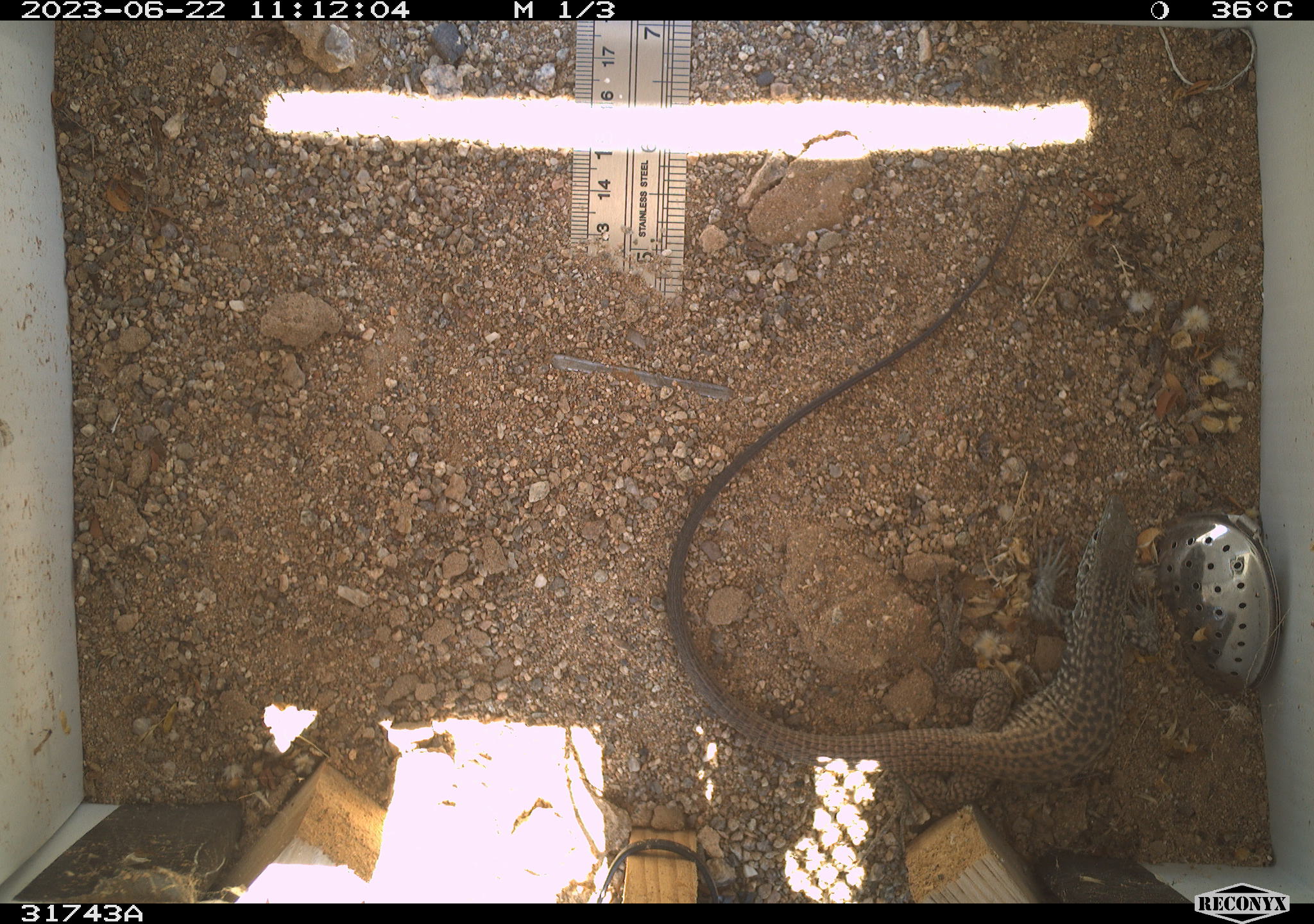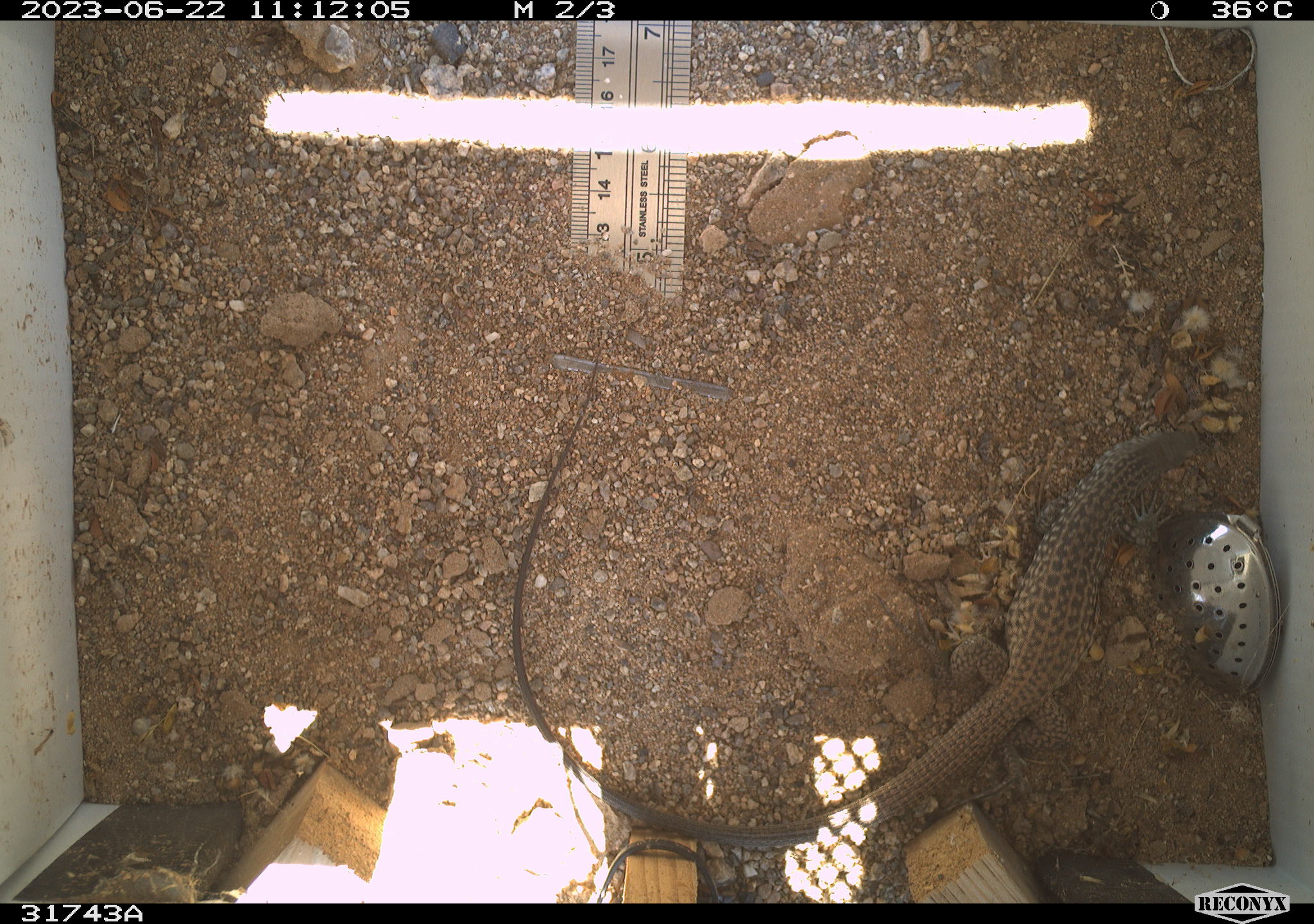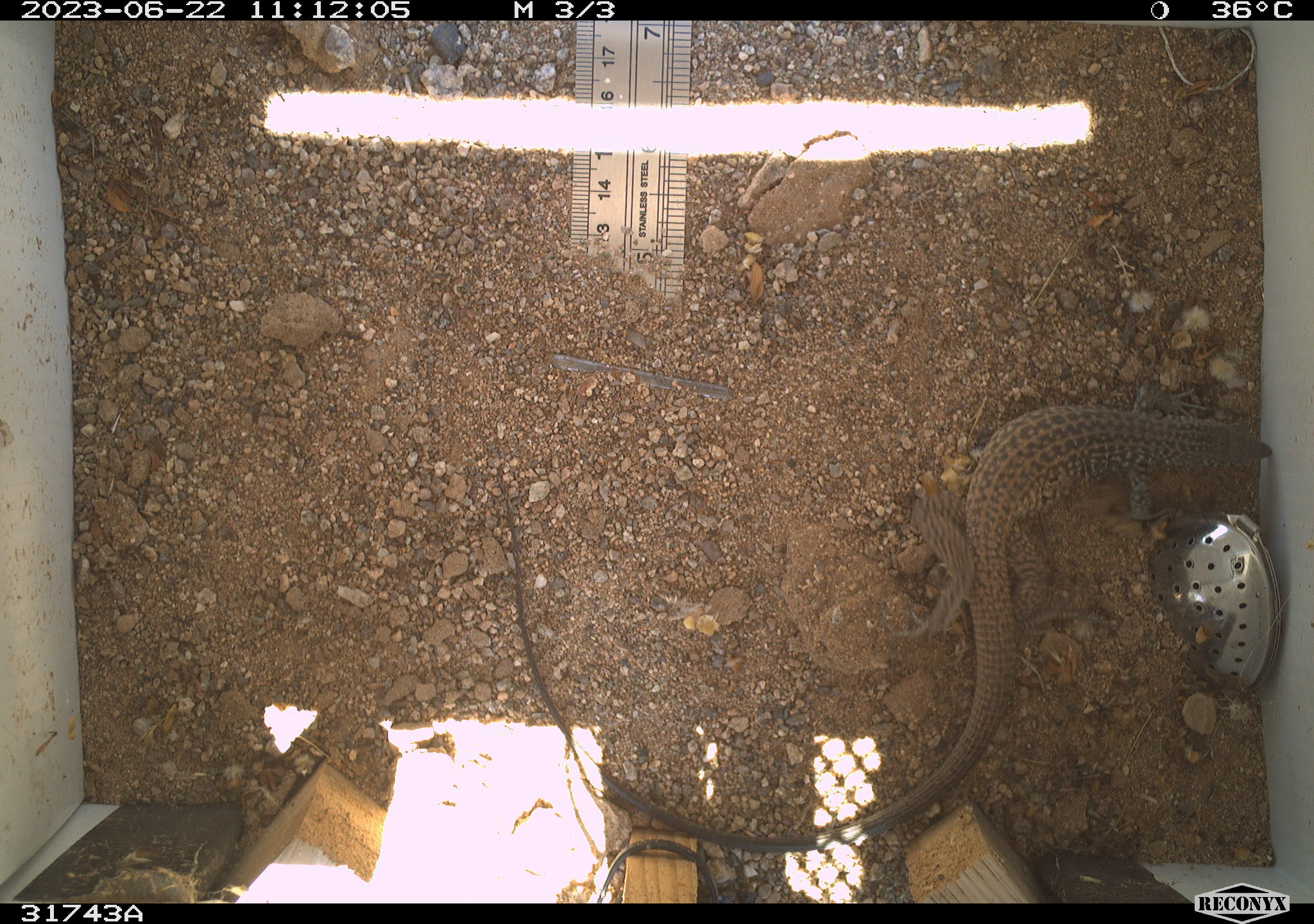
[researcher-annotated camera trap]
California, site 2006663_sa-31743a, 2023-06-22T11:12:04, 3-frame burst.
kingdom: Animalia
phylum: Chordata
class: Reptilia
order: Squamata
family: Teiidae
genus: Aspidoscelis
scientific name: Aspidoscelis tigris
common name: western whiptail